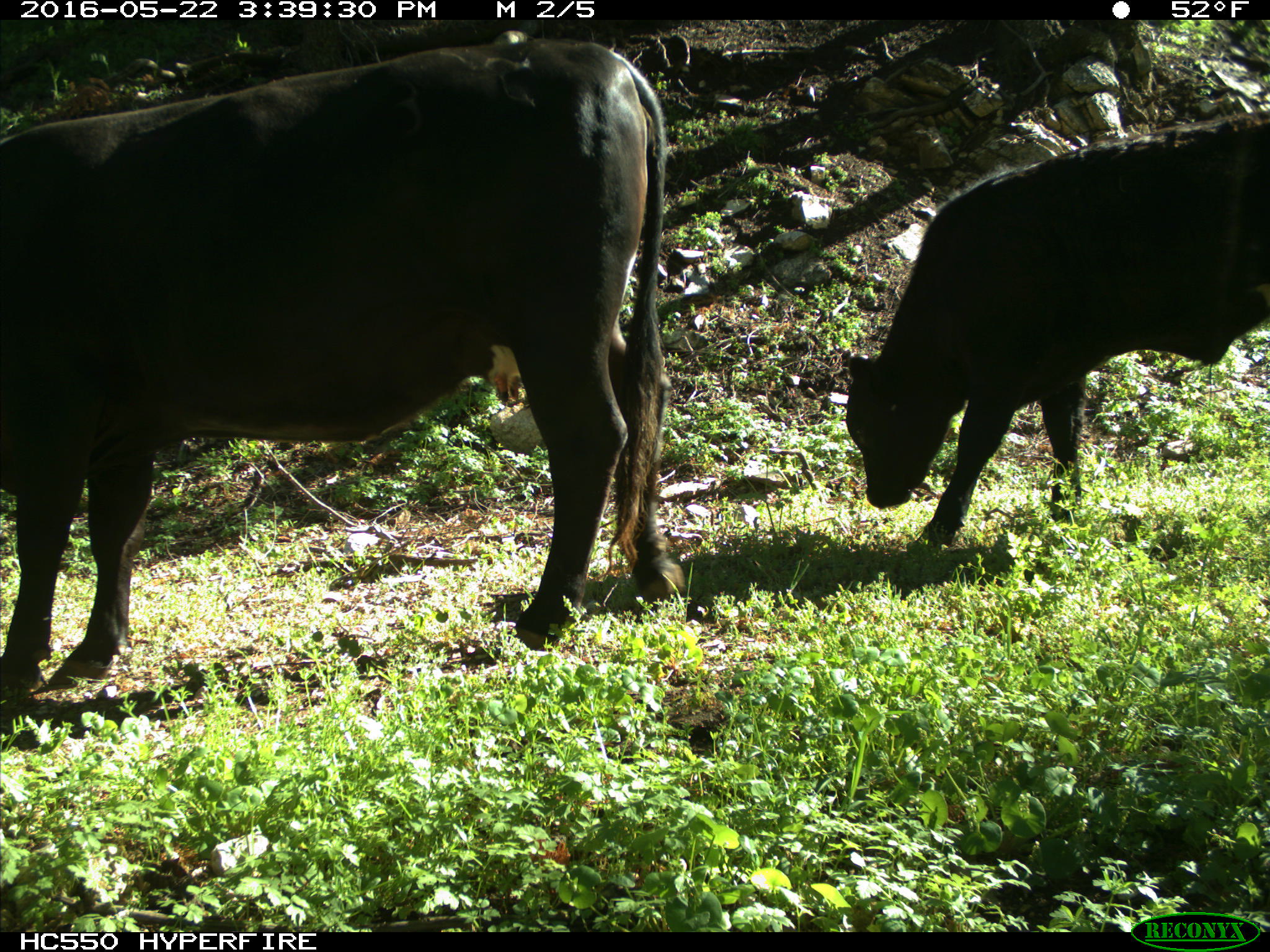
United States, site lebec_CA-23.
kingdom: Animalia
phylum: Chordata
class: Mammalia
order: Artiodactyla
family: Bovidae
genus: Bos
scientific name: Bos taurus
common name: domestic cow